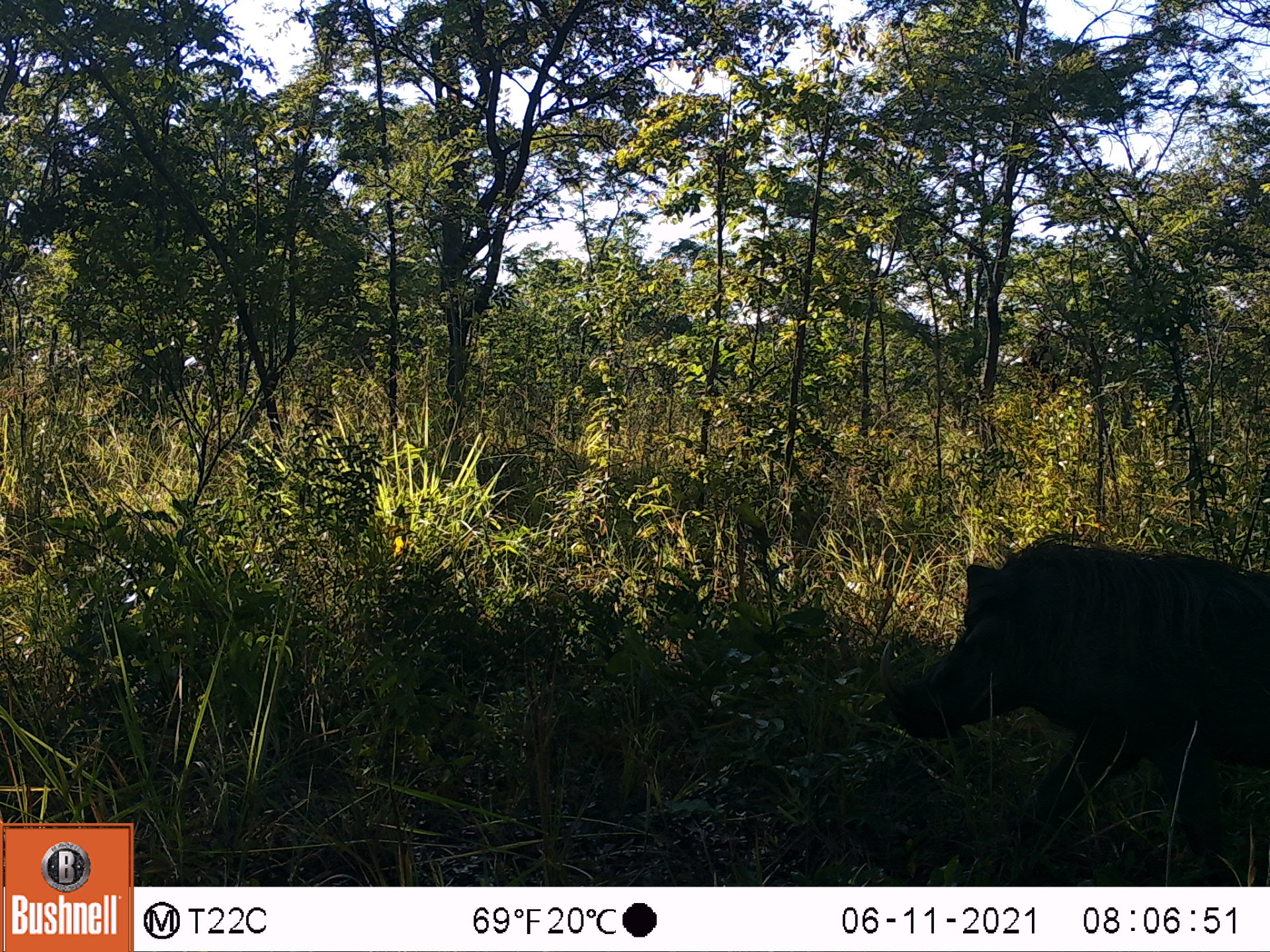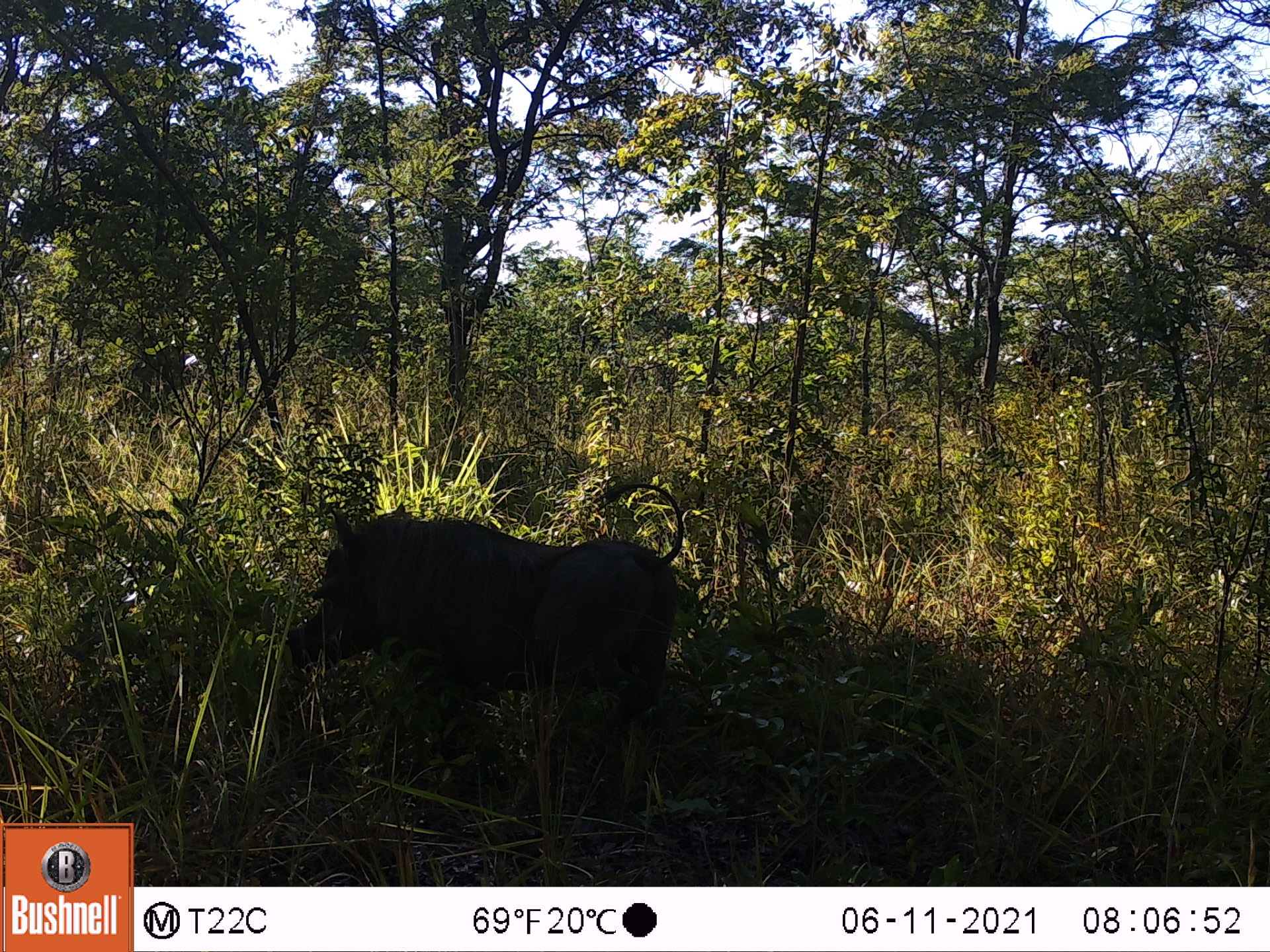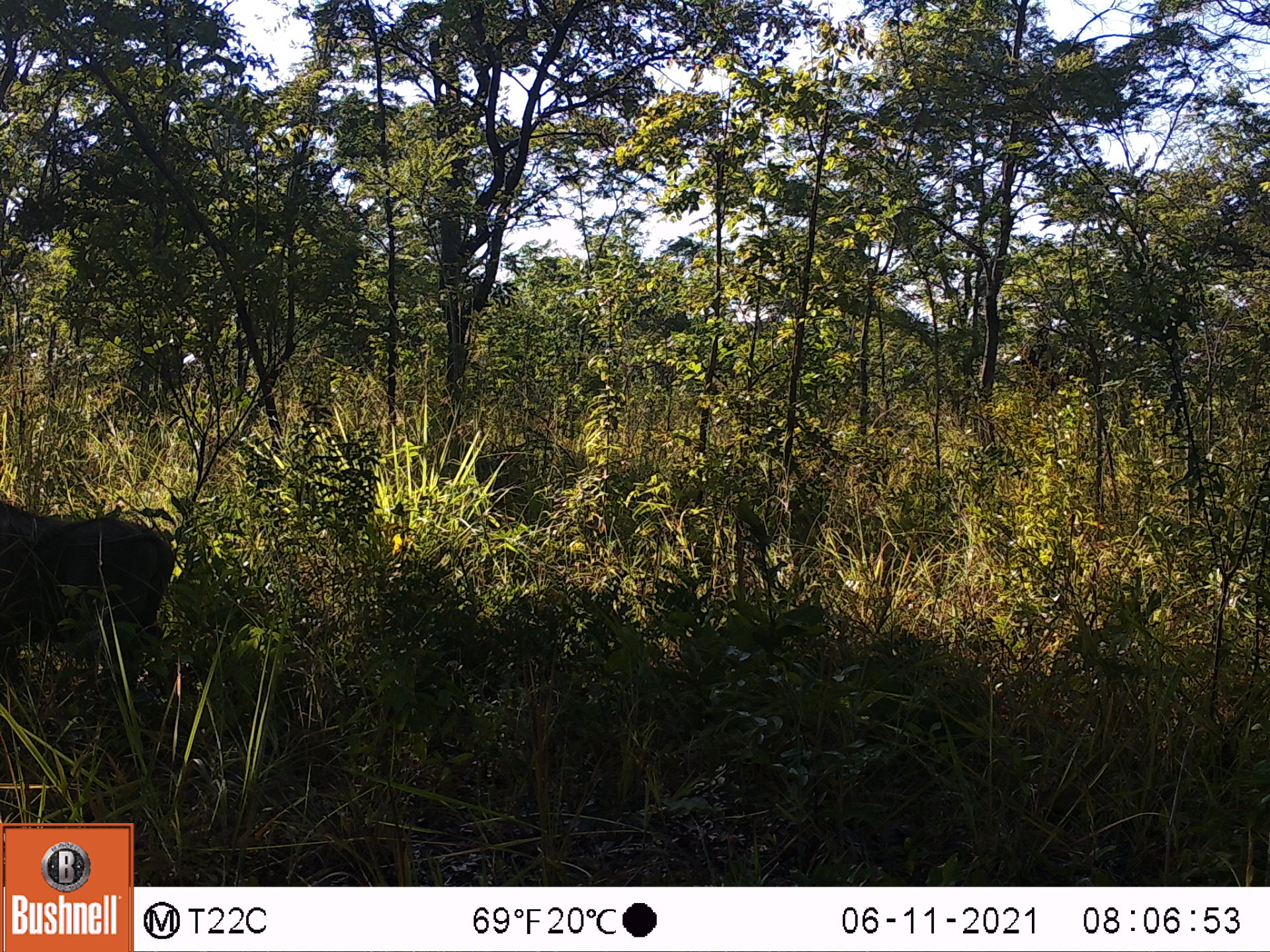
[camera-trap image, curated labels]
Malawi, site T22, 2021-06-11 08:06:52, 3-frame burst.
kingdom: Animalia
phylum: Chordata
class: Mammalia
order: Artiodactyla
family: Suidae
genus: Phacochoerus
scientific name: Phacochoerus africanus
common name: common warthog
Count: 1.